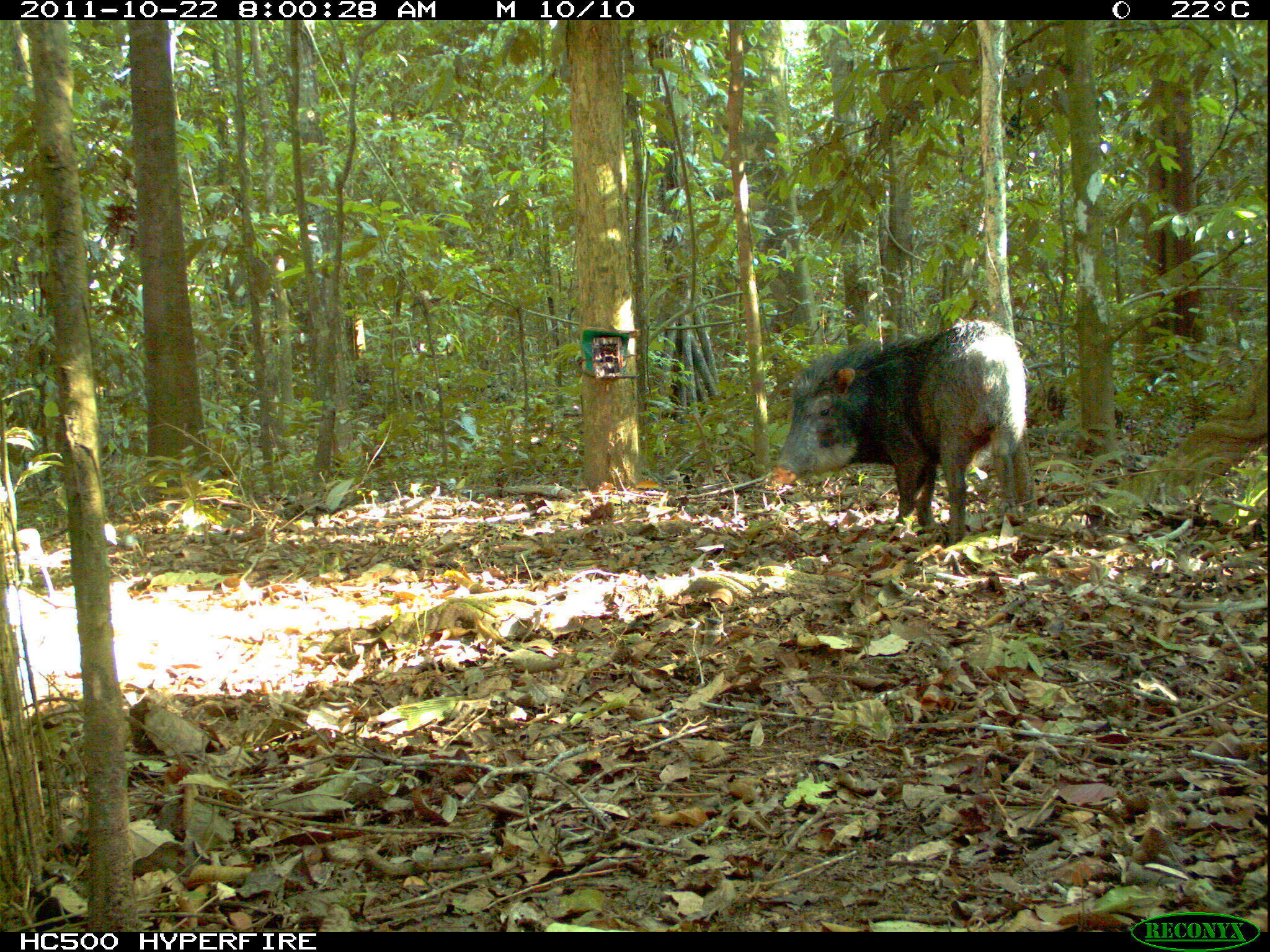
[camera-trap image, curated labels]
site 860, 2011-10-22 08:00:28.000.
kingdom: Animalia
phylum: Chordata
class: Mammalia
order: Artiodactyla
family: Tayassuidae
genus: Tayassu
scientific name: Tayassu pecari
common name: white-lipped peccary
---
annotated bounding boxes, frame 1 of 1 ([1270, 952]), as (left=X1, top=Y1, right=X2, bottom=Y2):
tayassu pecari: (left=771, top=317, right=1030, bottom=544)